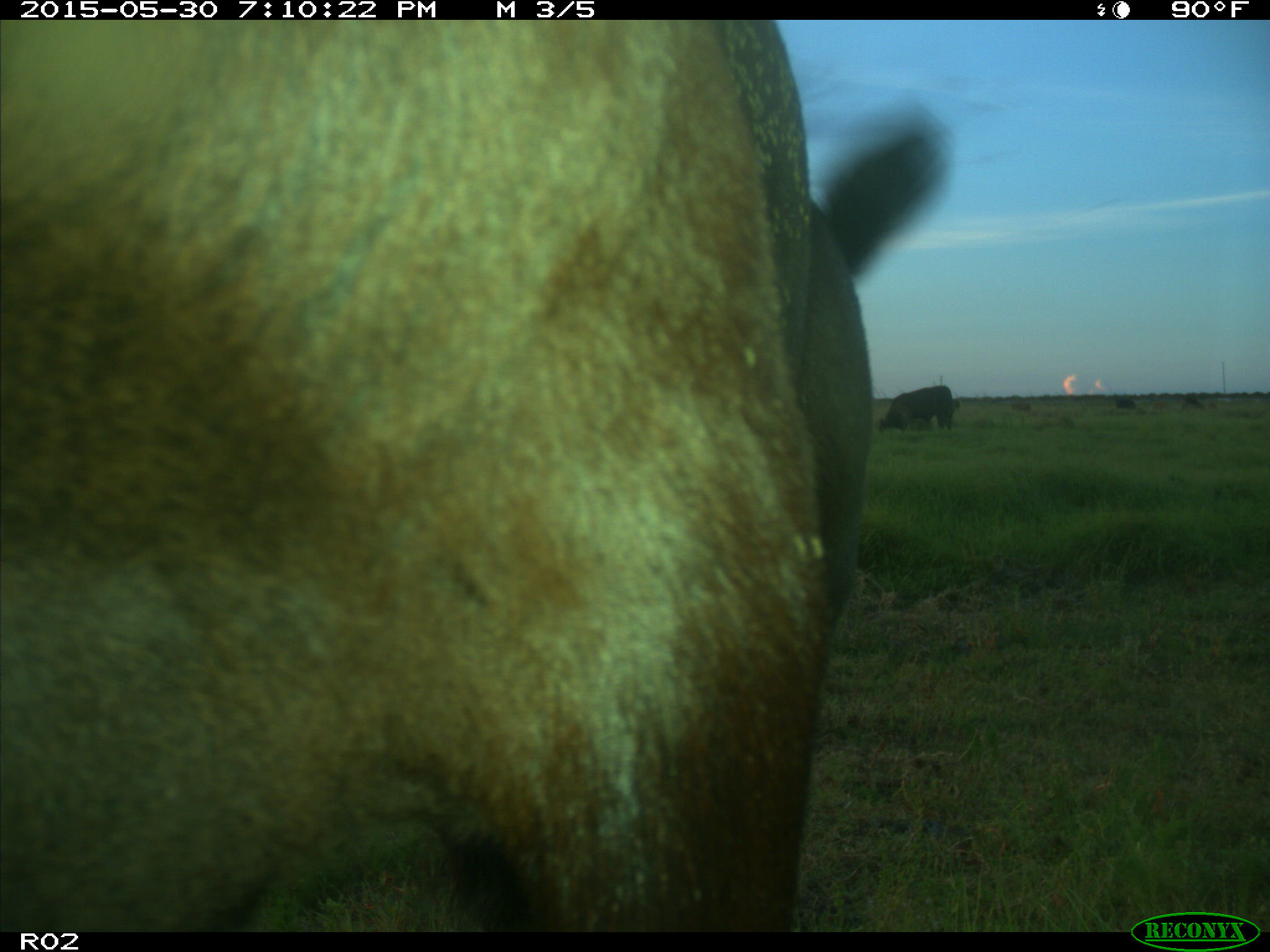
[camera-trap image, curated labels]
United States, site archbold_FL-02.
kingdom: Animalia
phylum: Chordata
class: Mammalia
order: Artiodactyla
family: Bovidae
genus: Bos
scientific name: Bos taurus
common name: domestic cow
Bos taurus (domestic cow).